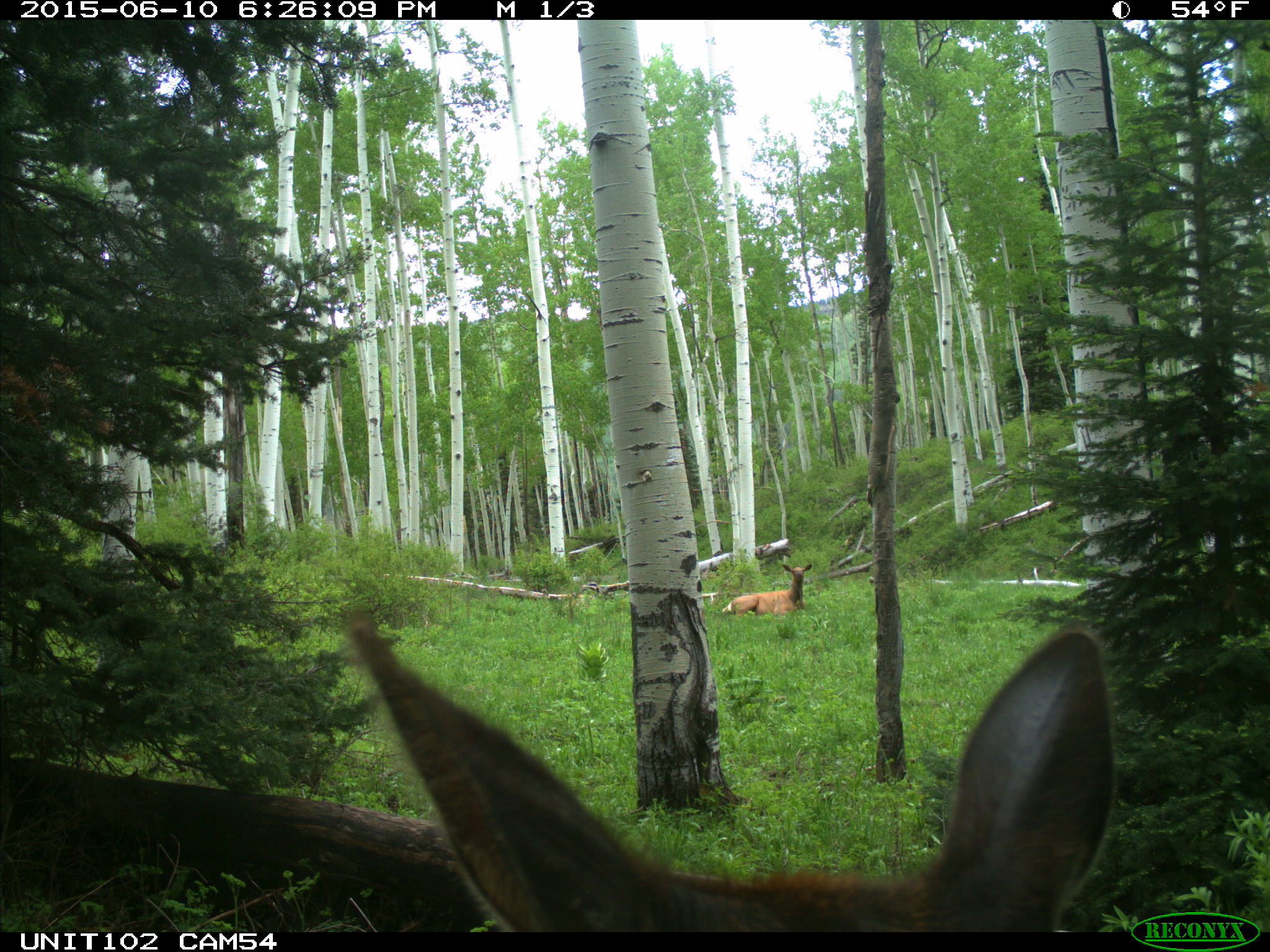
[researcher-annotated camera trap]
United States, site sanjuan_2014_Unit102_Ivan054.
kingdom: Animalia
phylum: Chordata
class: Mammalia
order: Artiodactyla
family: Cervidae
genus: Cervus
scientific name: Cervus elaphus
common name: red deer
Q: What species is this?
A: Cervus elaphus (red deer).